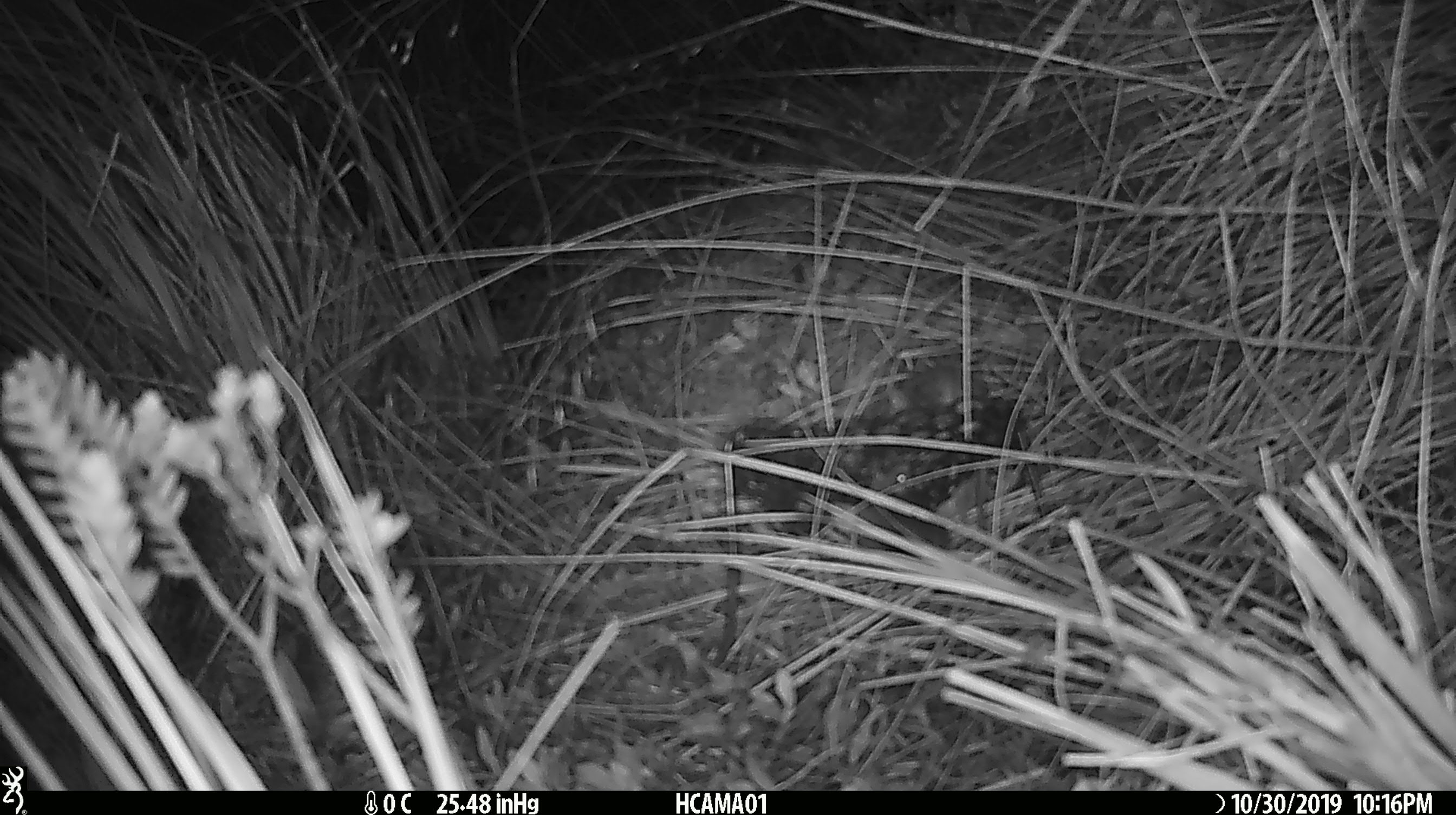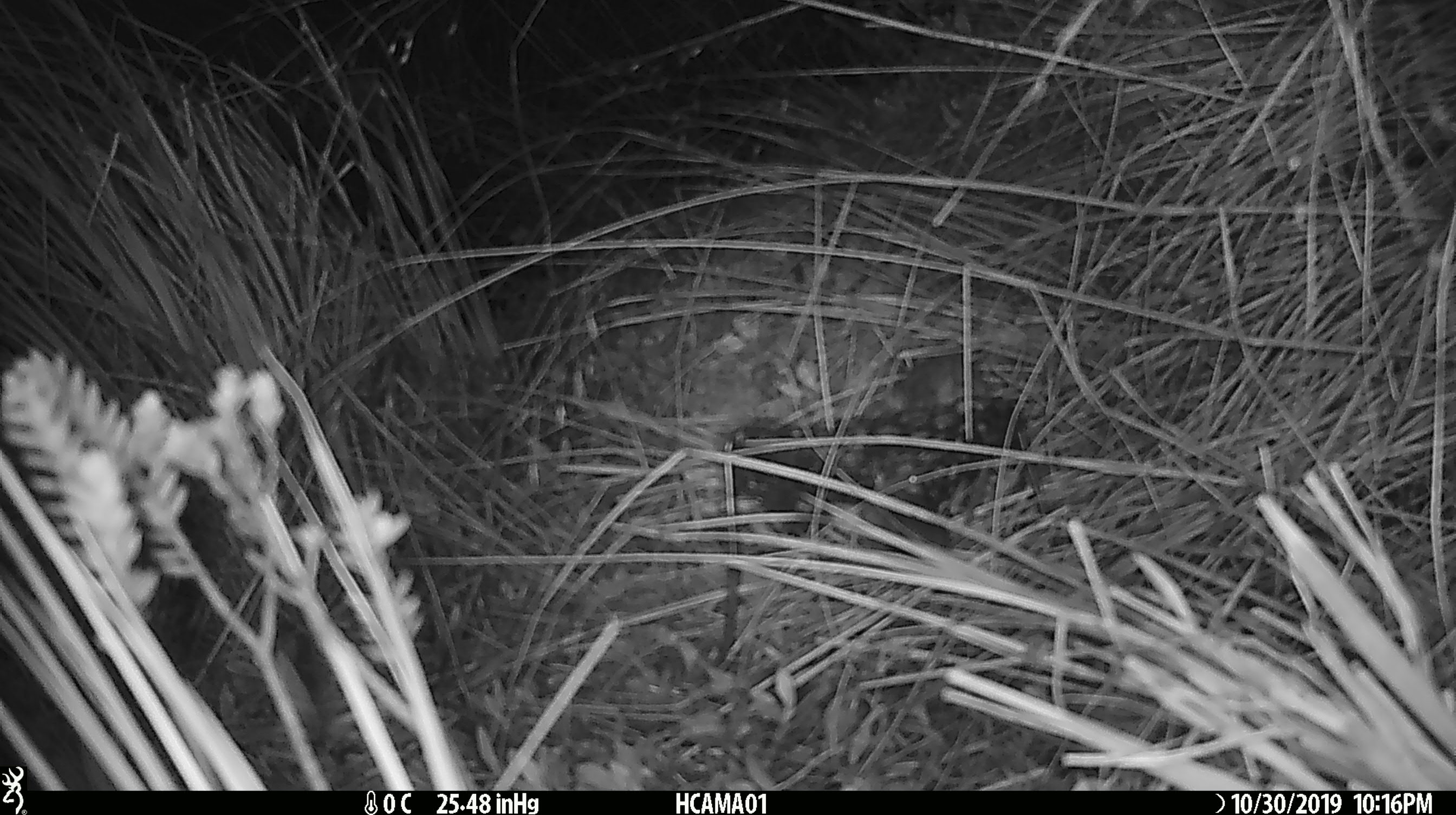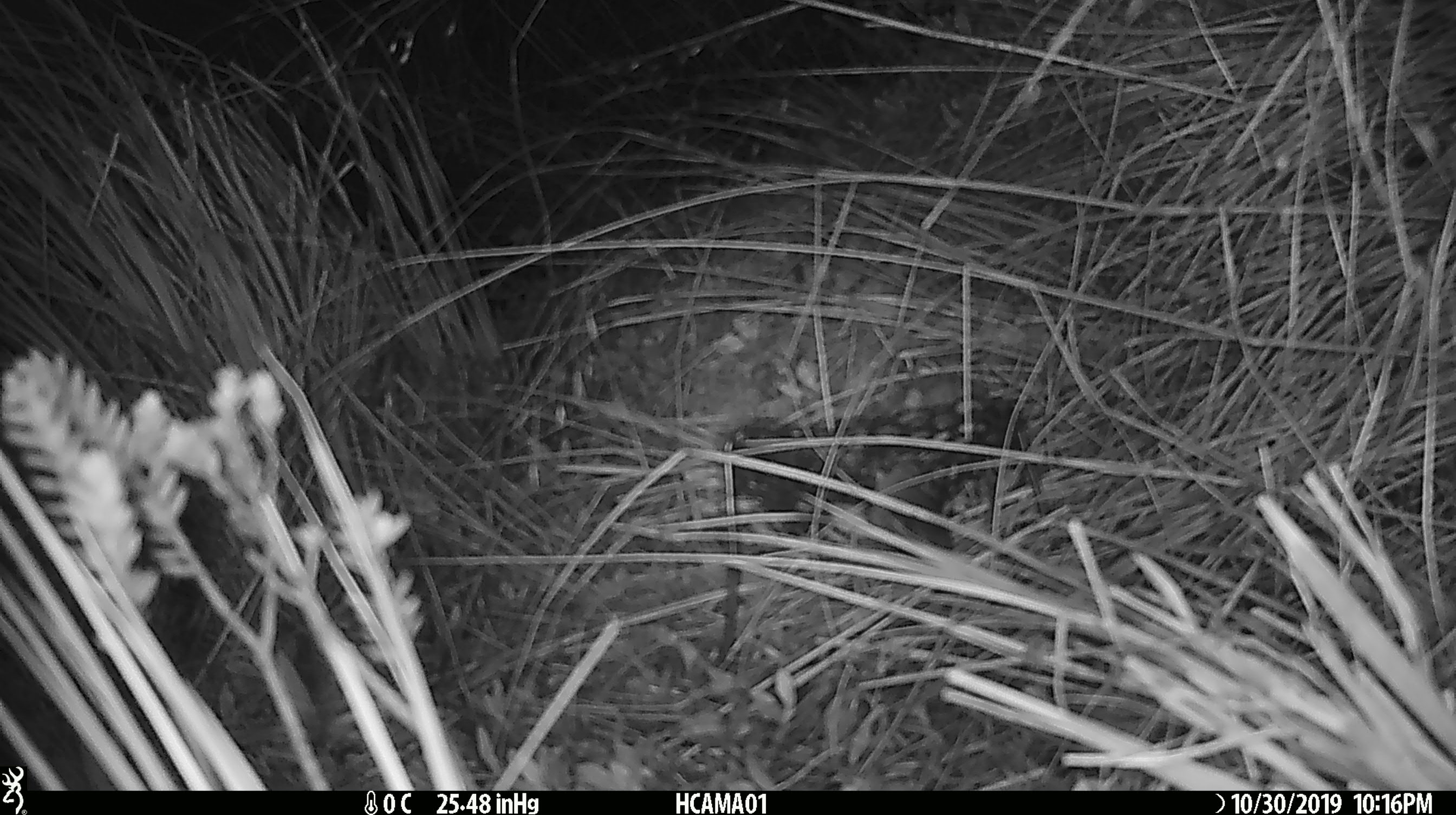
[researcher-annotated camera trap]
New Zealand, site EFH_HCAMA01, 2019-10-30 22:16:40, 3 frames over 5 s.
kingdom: Animalia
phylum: Chordata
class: Mammalia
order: Rodentia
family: Muridae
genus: Mus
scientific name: Mus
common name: mouse